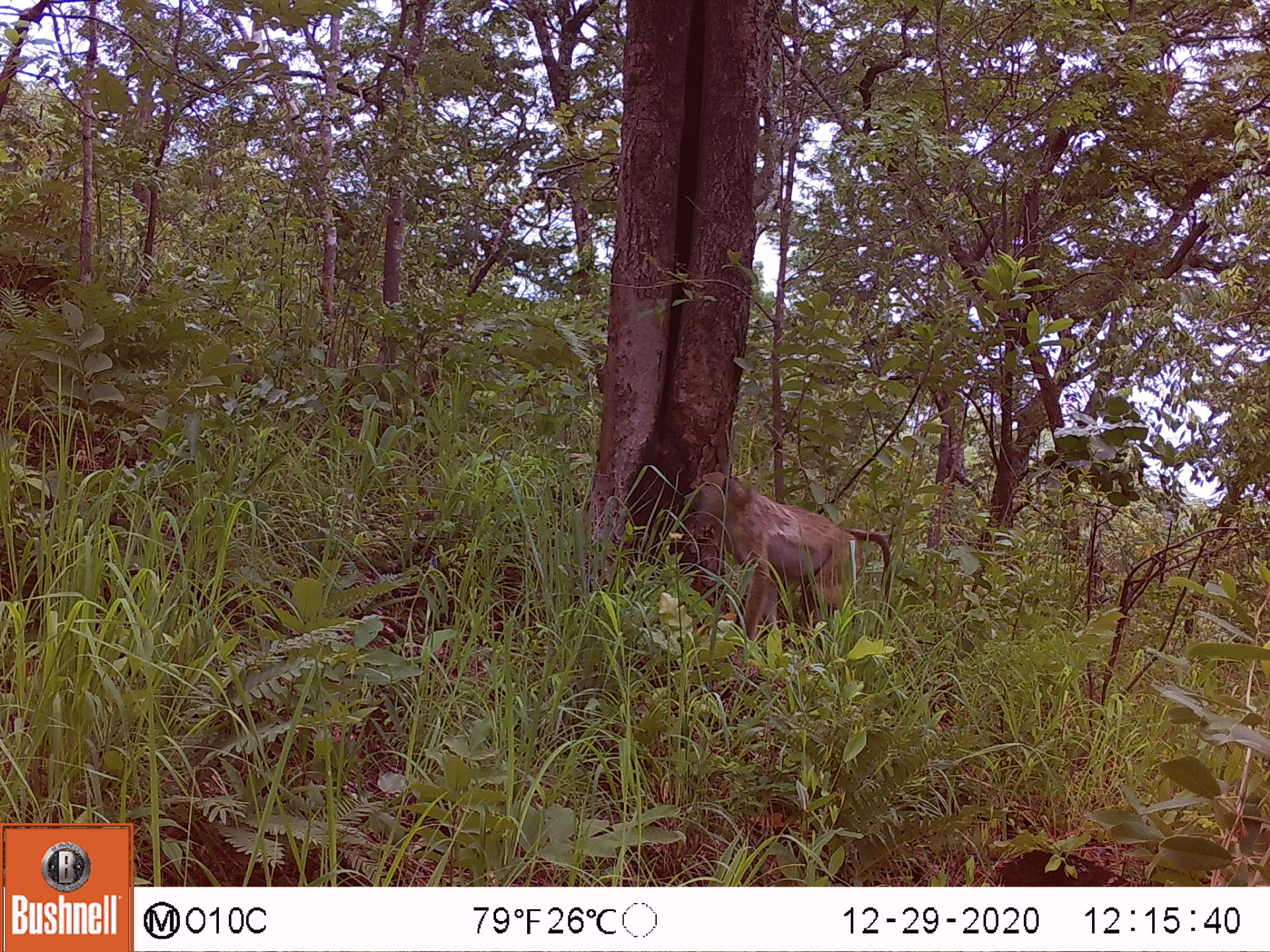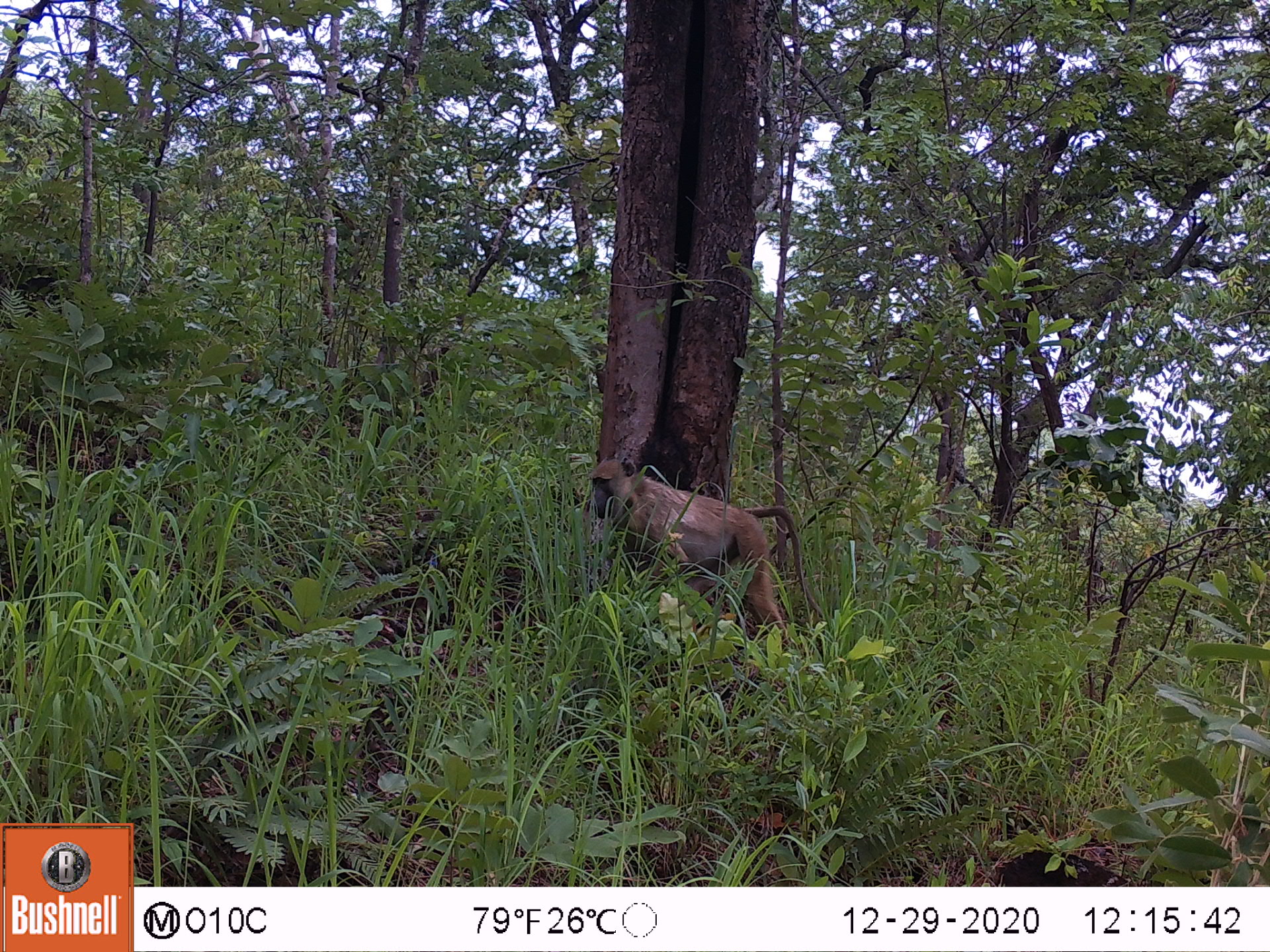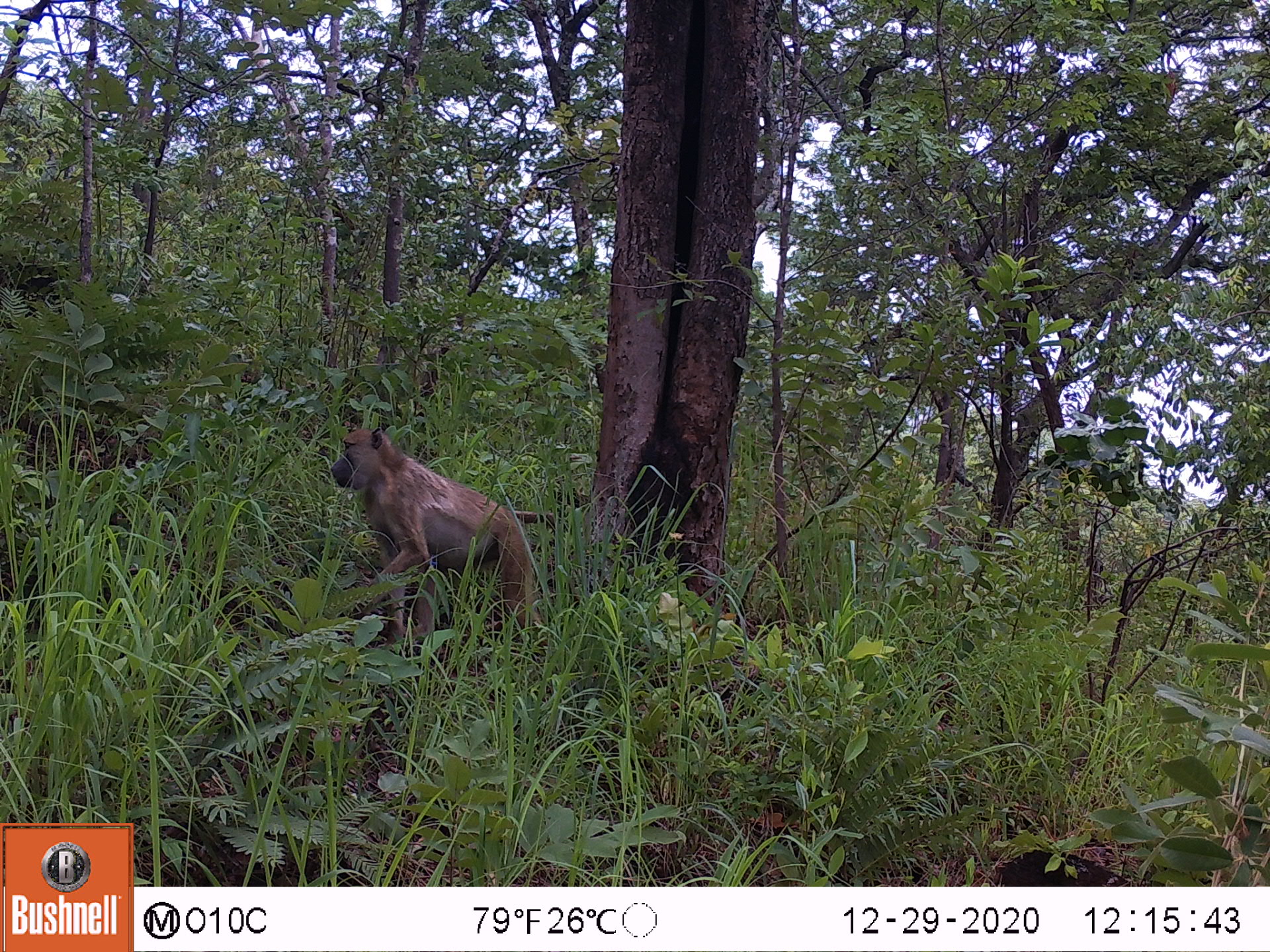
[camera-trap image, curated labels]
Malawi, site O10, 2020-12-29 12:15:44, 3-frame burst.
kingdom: Animalia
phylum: Chordata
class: Mammalia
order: Primates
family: Cercopithecidae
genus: Papio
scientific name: Papio cynocephalus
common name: yellow baboon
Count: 1.